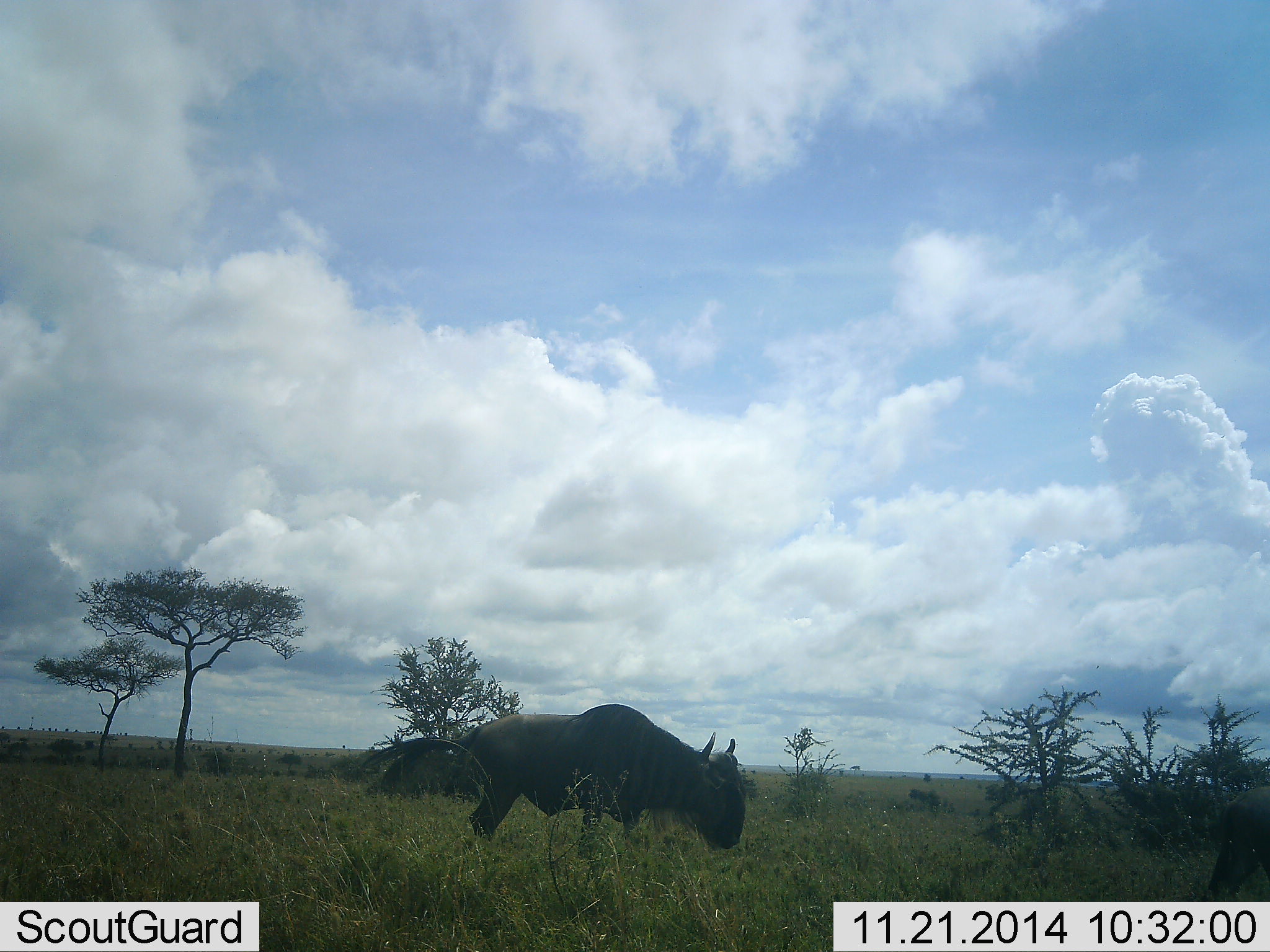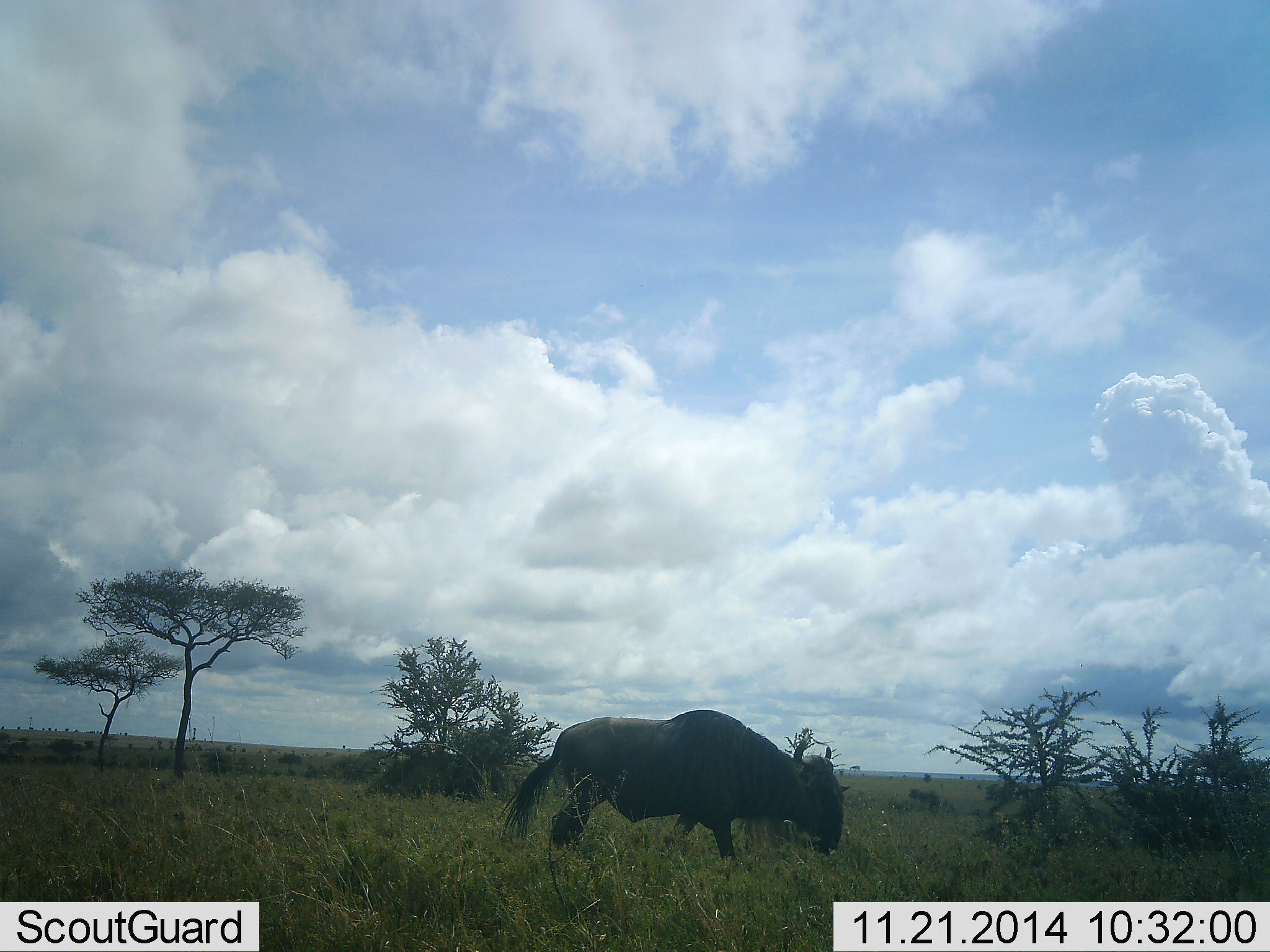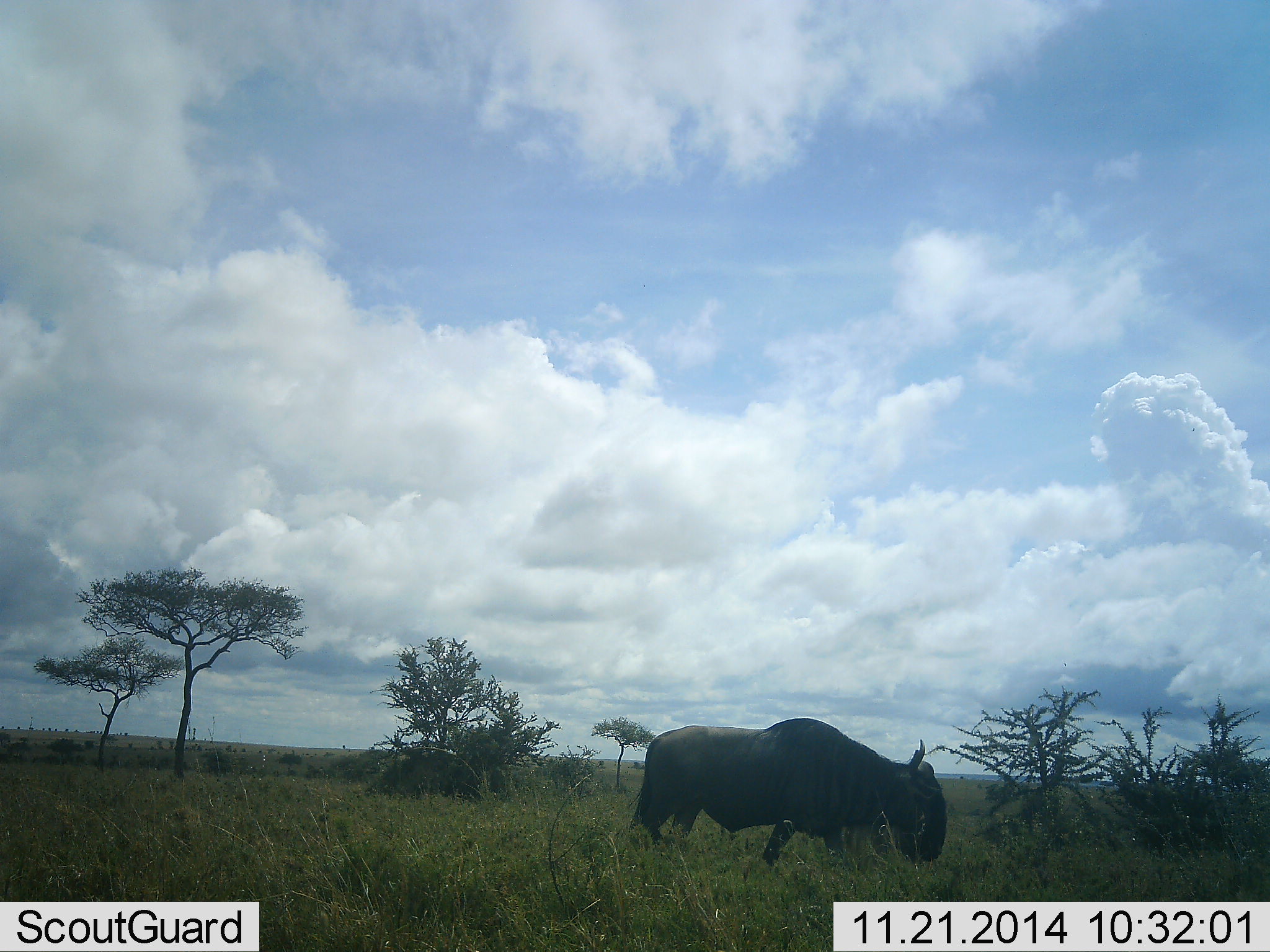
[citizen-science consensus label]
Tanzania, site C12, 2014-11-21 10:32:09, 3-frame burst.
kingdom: Animalia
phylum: Chordata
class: Mammalia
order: Artiodactyla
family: Bovidae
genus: Connochaetes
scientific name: Connochaetes taurinus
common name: blue wildebeest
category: wildebeest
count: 1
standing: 10%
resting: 0%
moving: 90%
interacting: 0%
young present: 0%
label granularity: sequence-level